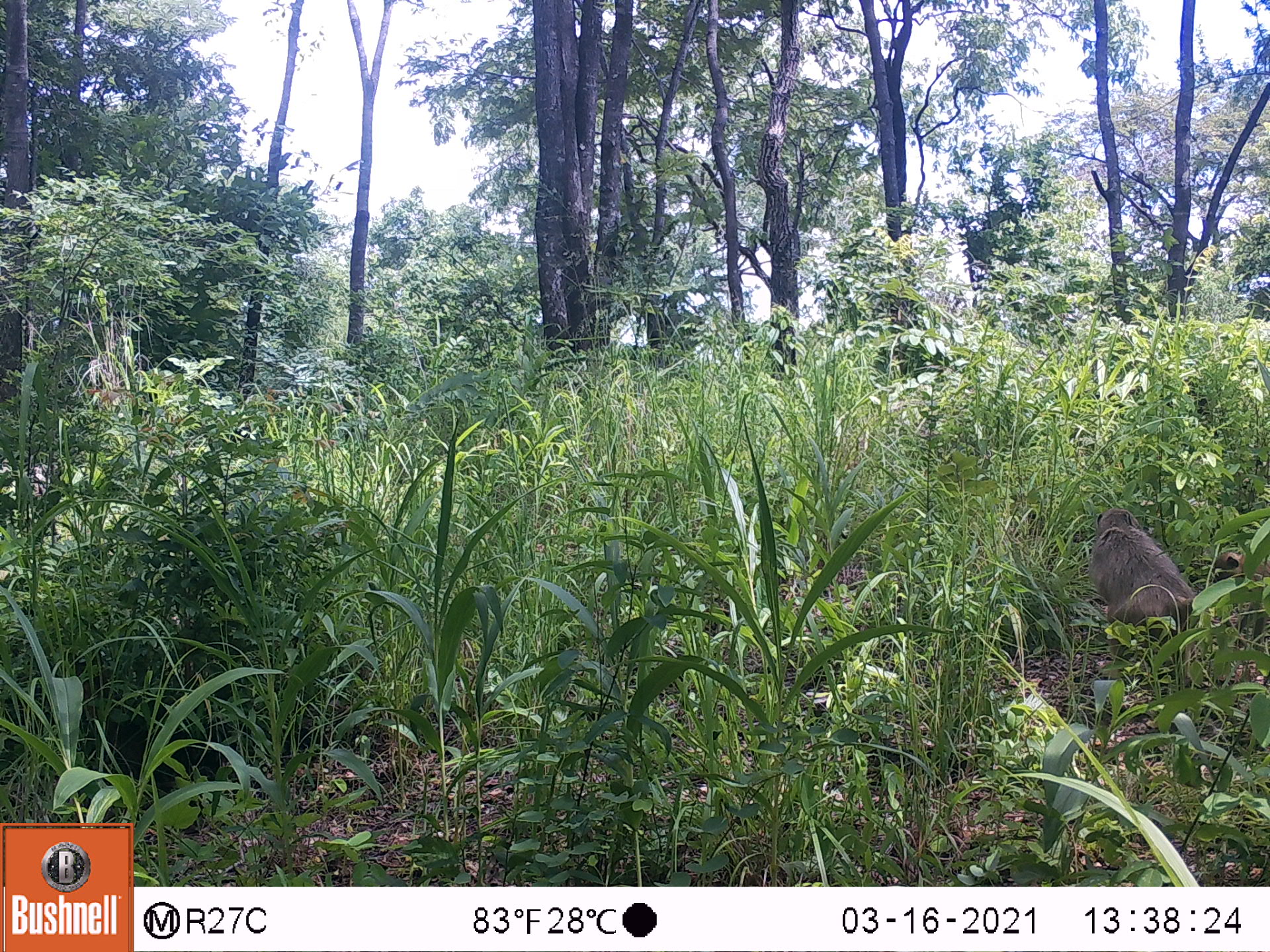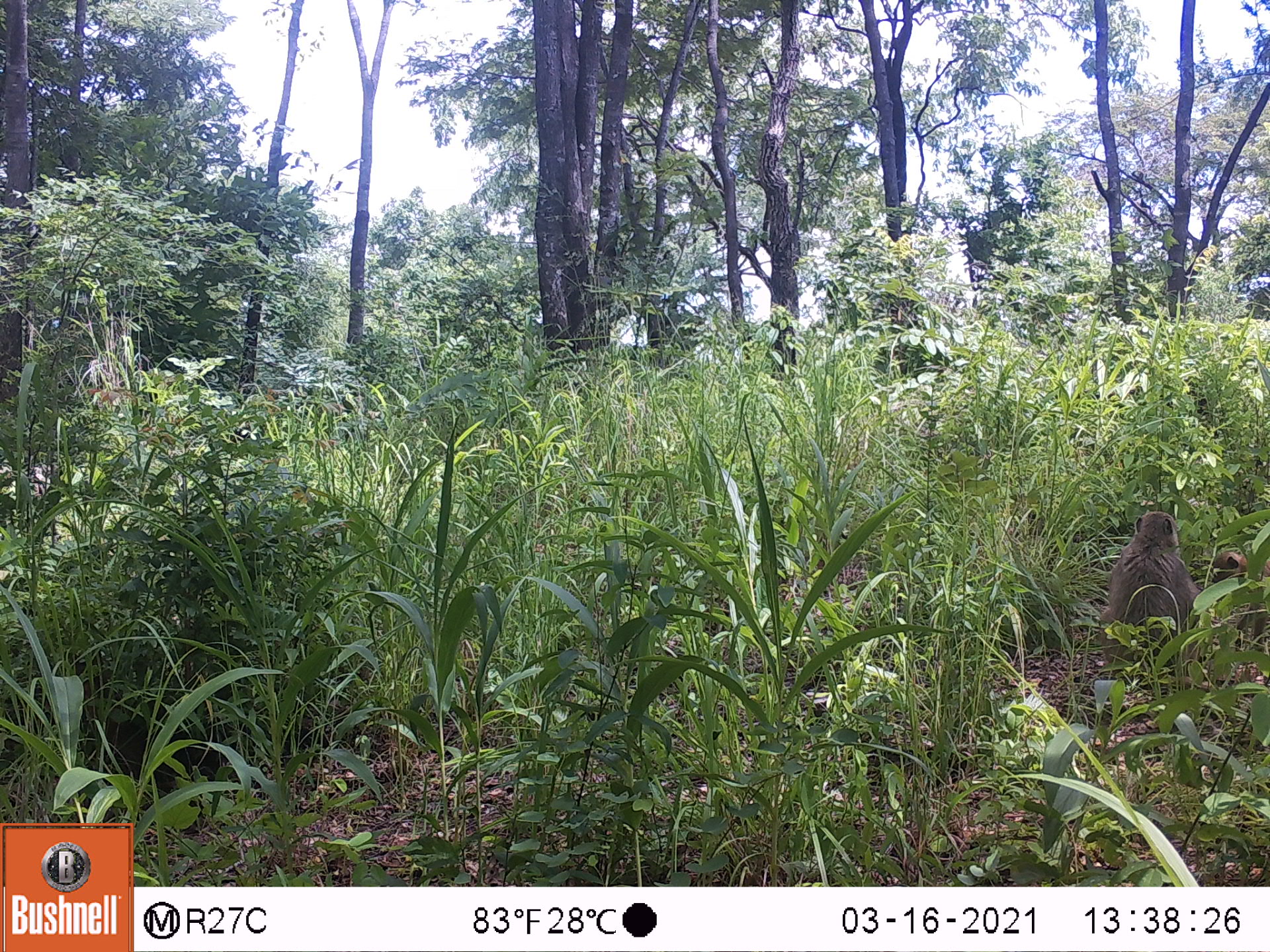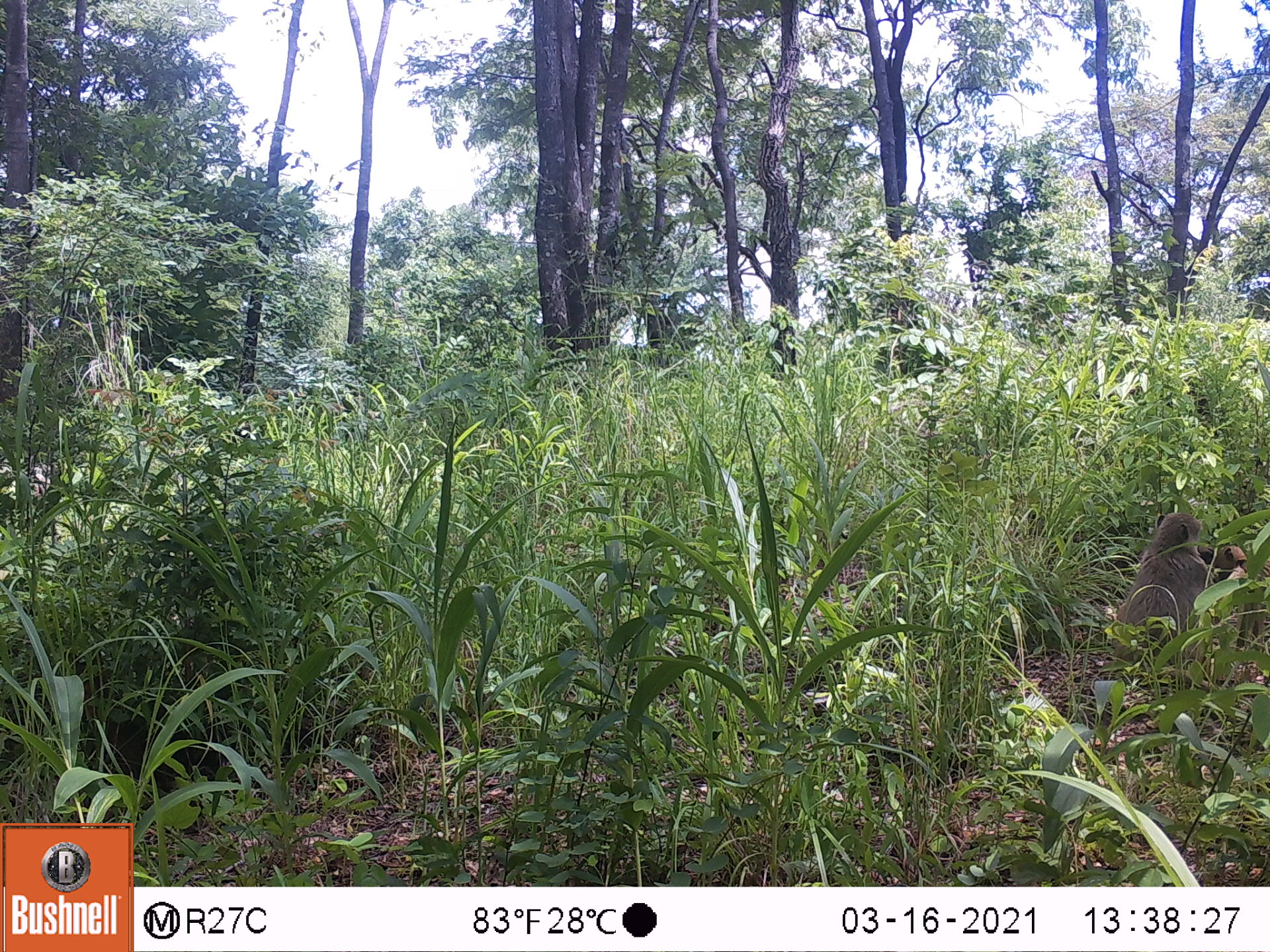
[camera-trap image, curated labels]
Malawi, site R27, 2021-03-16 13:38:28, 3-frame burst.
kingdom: Animalia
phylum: Chordata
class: Mammalia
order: Primates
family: Cercopithecidae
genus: Papio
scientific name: Papio cynocephalus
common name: yellow baboon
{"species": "yellow baboon (Papio cynocephalus)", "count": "2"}